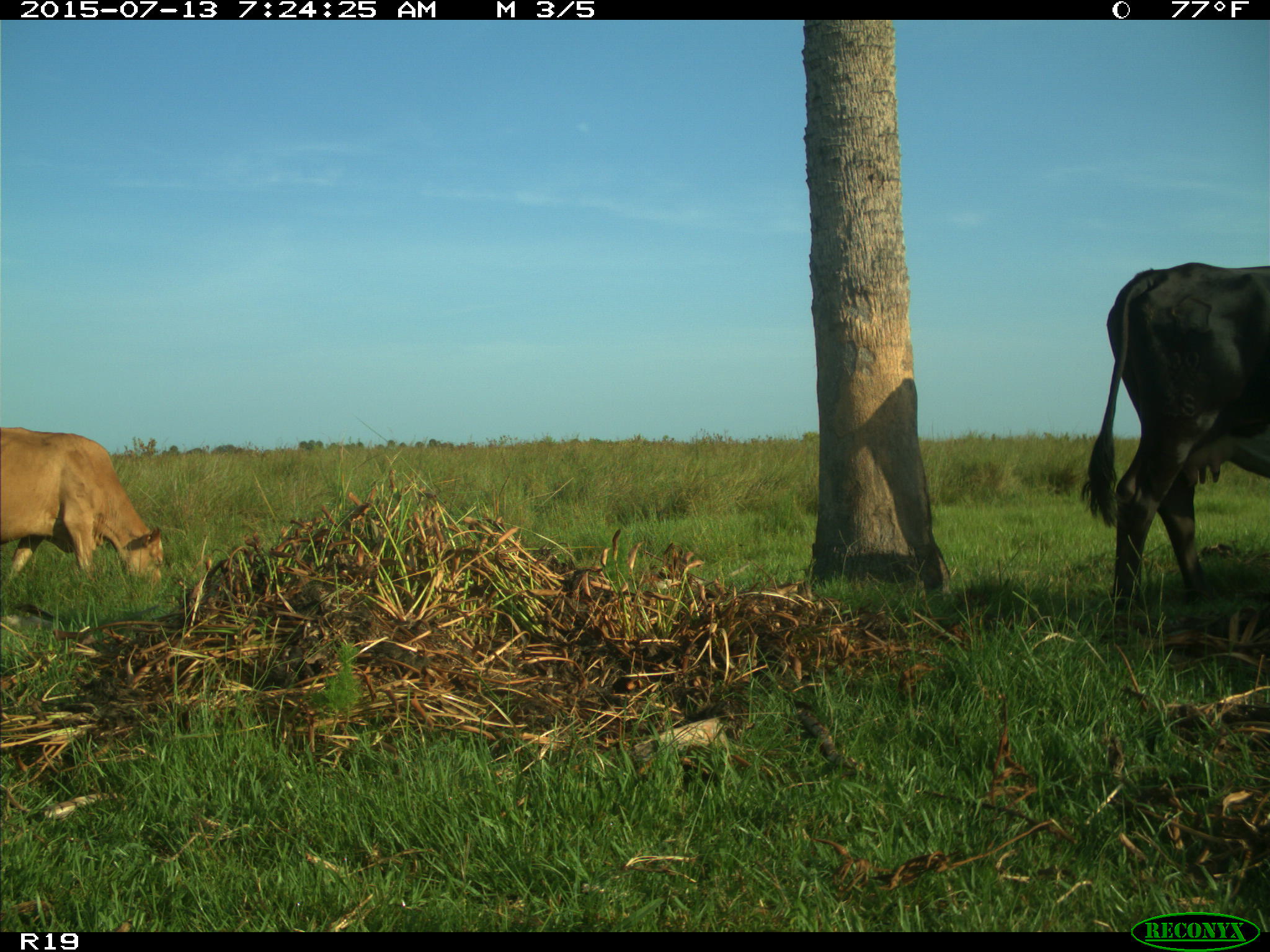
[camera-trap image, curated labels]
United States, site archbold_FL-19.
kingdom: Animalia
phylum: Chordata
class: Mammalia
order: Artiodactyla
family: Bovidae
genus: Bos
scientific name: Bos taurus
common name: domestic cow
Bos taurus (domestic cow).